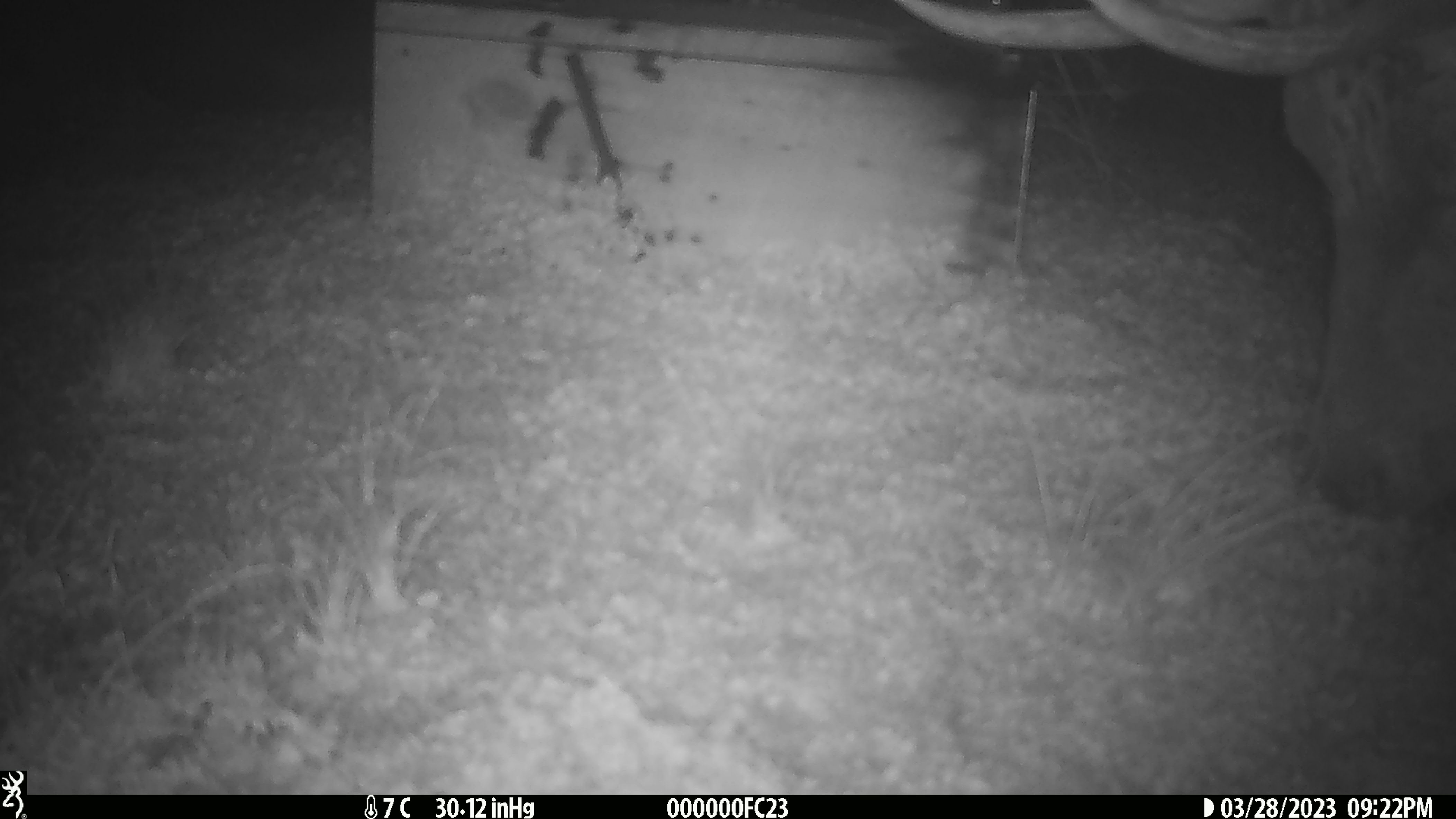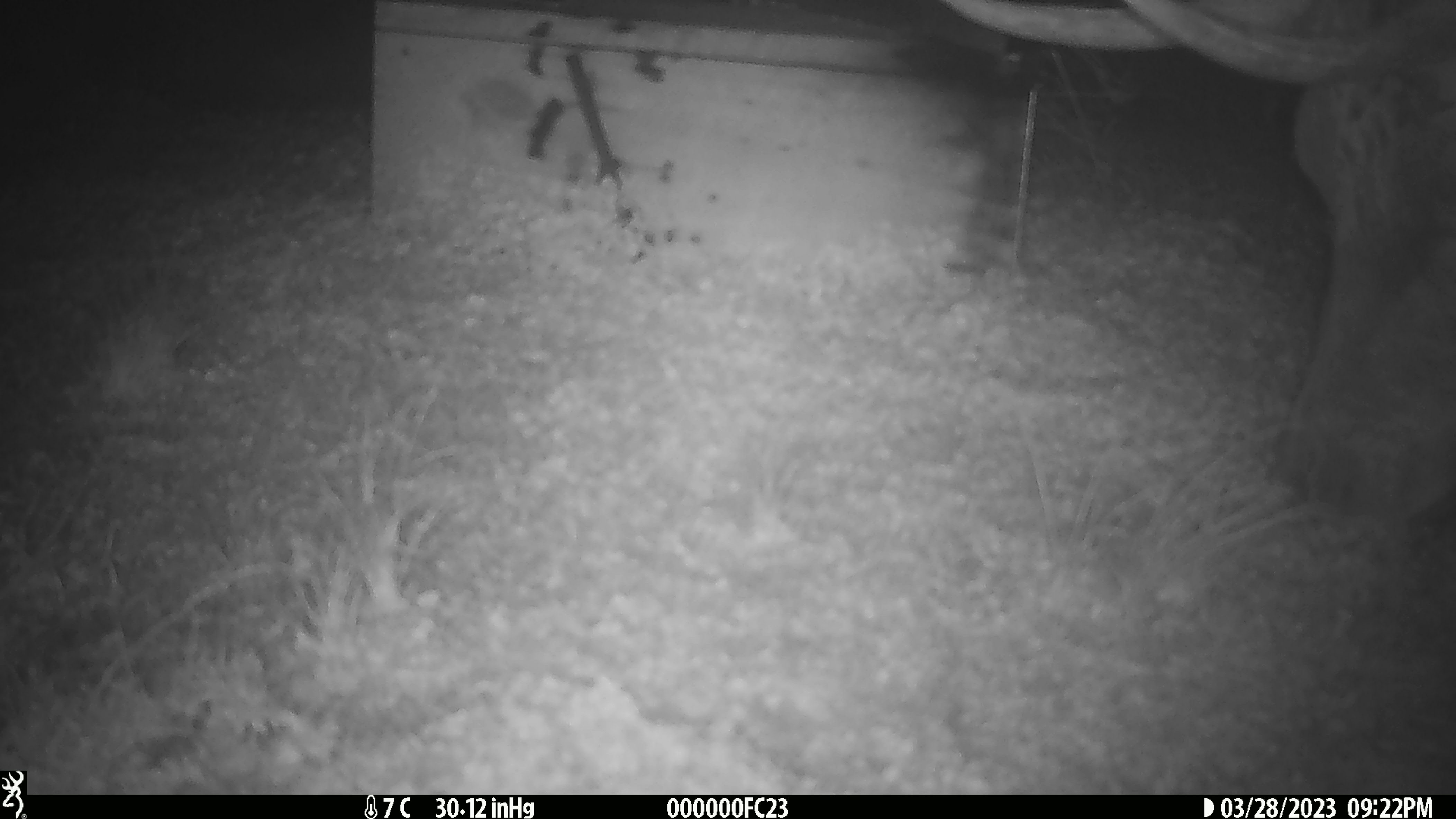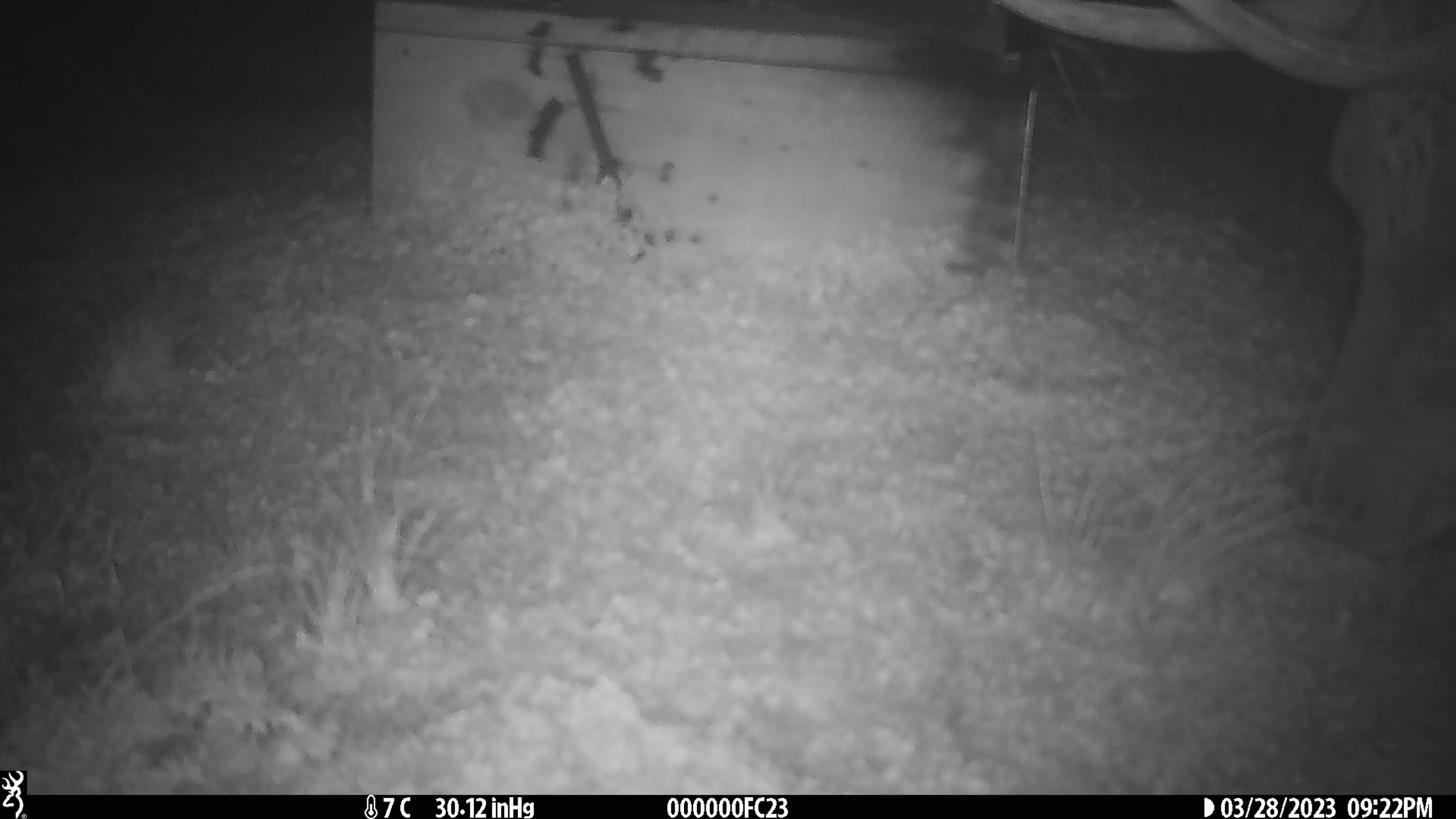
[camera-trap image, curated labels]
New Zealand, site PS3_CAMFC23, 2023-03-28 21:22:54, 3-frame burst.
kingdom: Animalia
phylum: Chordata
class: Mammalia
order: Artiodactyla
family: Cervidae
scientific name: Cervidae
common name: deer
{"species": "deer (Cervidae)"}